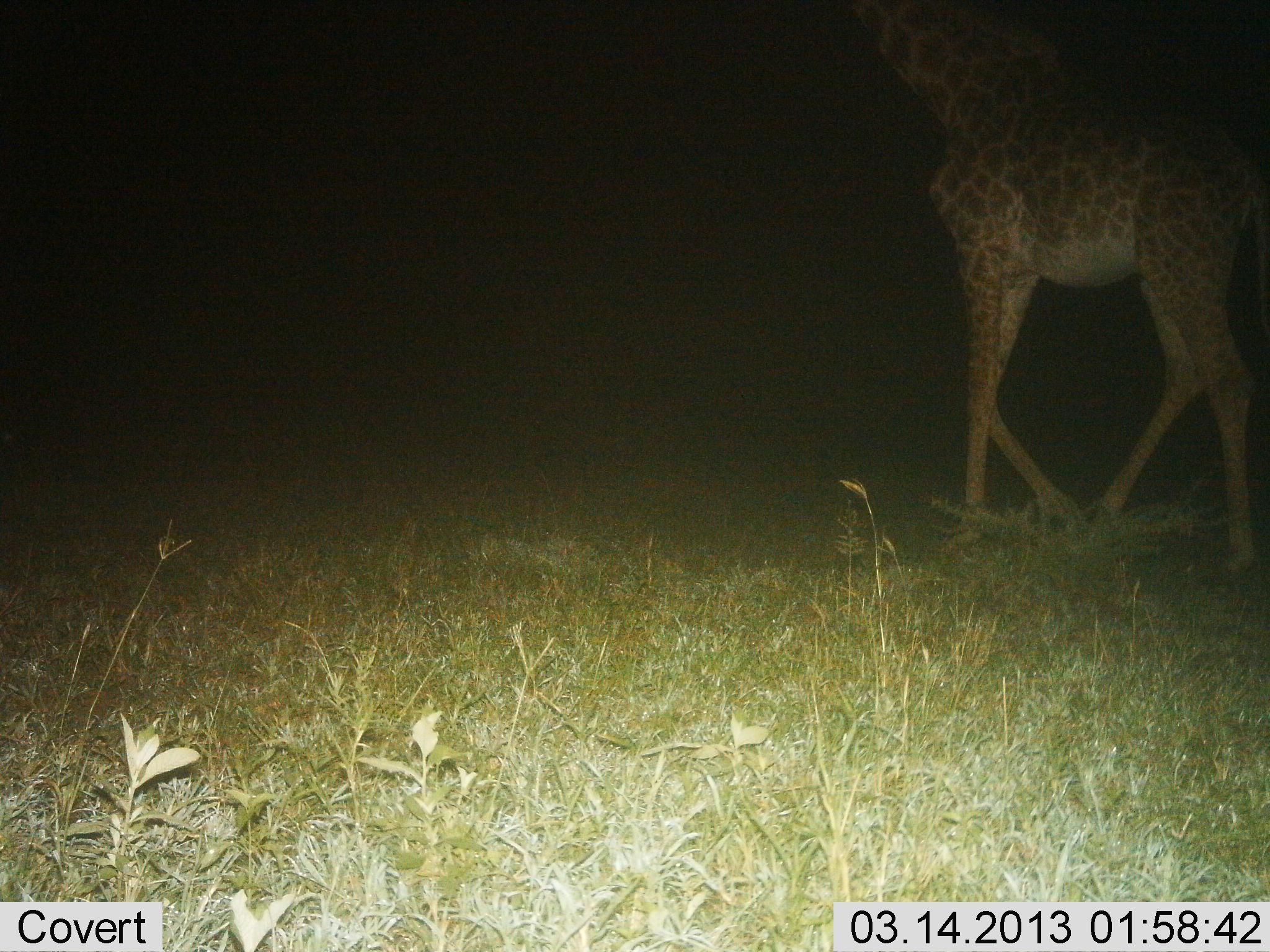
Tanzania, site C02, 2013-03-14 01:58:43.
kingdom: Animalia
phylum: Chordata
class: Mammalia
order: Artiodactyla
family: Giraffidae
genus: Giraffa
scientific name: Giraffa camelopardalis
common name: giraffe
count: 1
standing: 10%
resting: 0%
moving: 93%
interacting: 0%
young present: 0%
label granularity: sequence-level